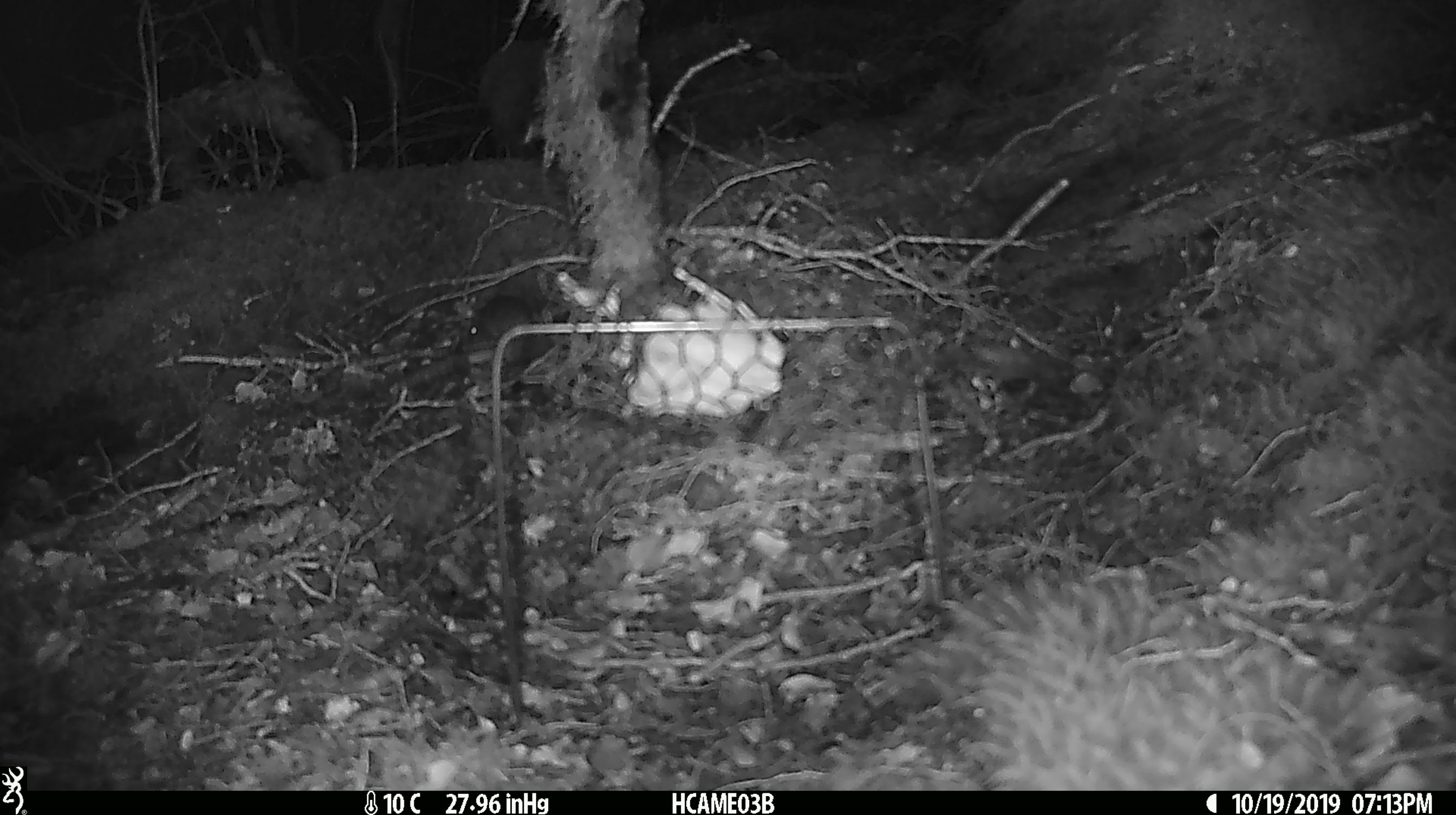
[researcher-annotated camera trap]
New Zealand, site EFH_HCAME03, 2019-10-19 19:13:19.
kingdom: Animalia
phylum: Chordata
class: Mammalia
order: Rodentia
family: Muridae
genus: Mus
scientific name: Mus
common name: mouse